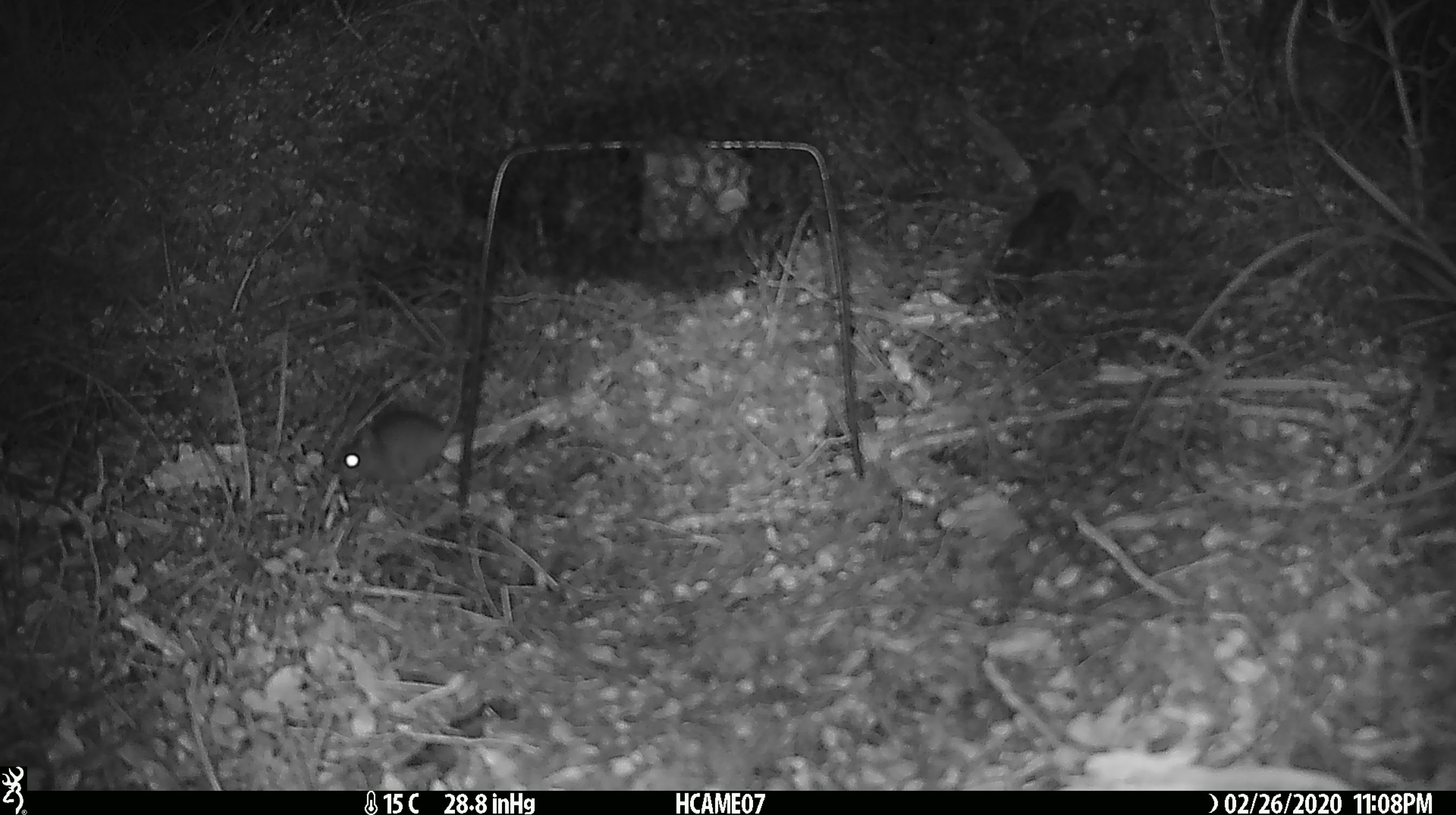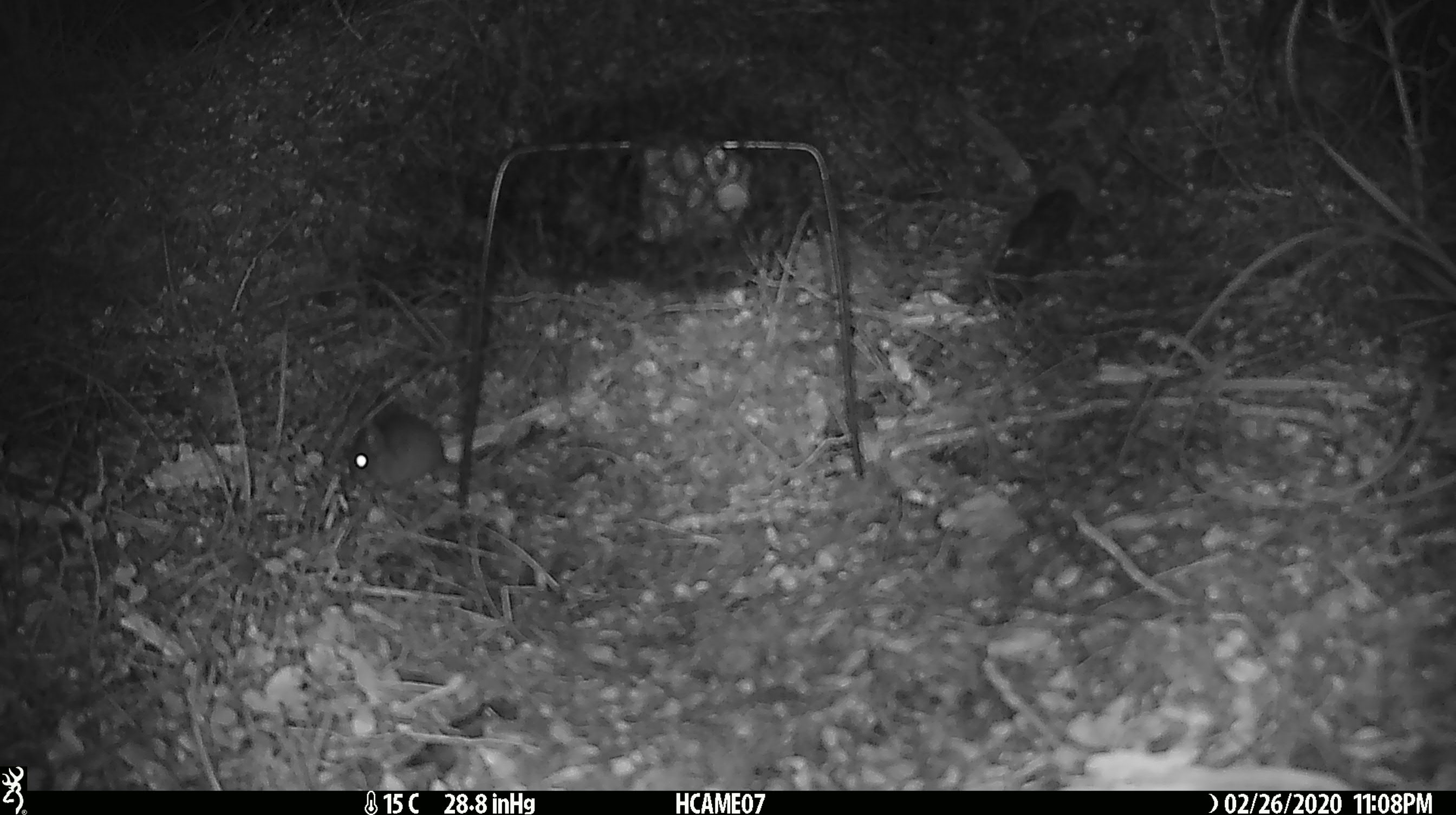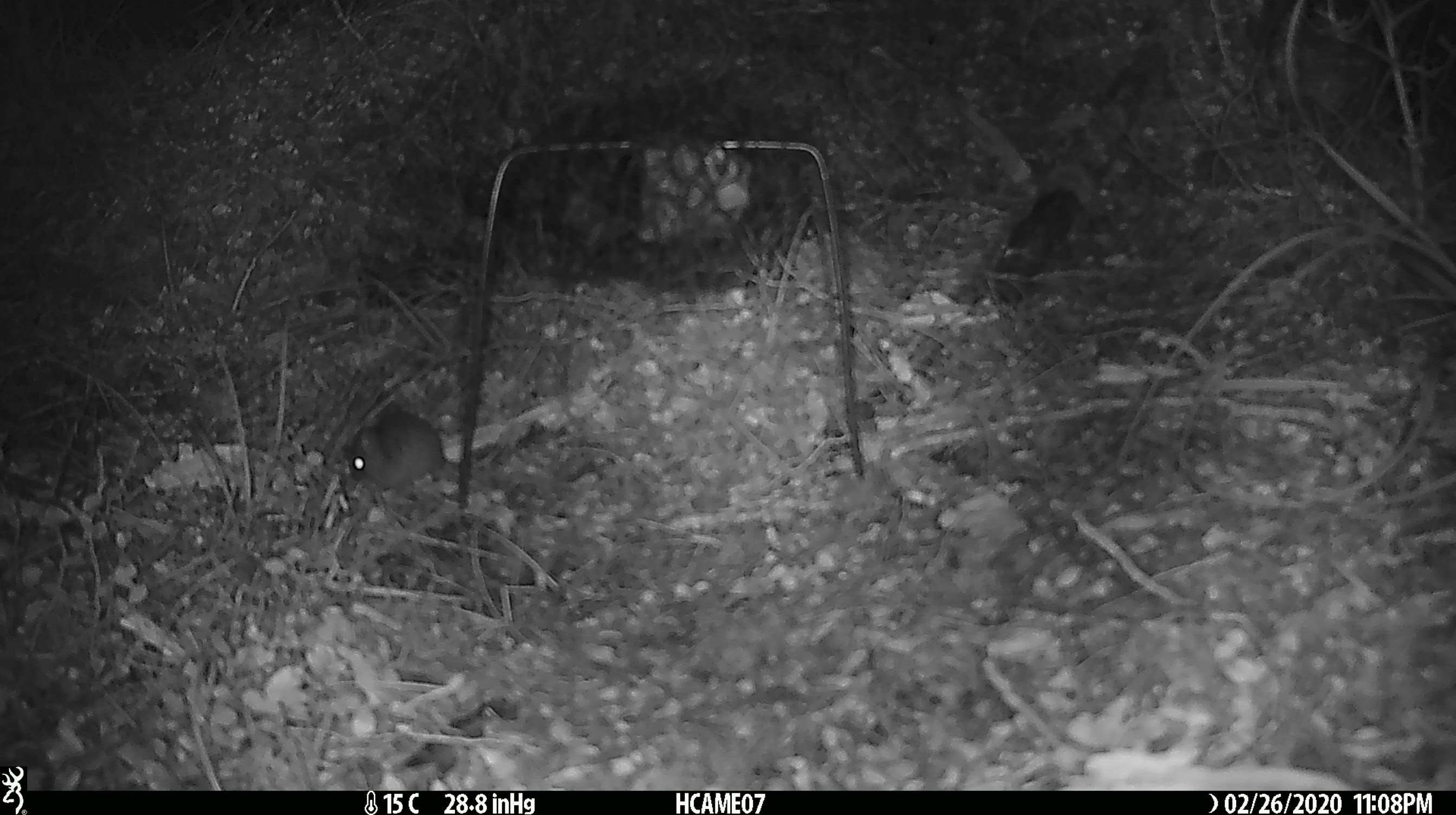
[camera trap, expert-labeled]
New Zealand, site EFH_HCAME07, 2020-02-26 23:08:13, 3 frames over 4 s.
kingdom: Animalia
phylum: Chordata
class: Mammalia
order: Rodentia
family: Muridae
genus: Mus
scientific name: Mus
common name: mouse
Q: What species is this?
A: Mouse (Mus).